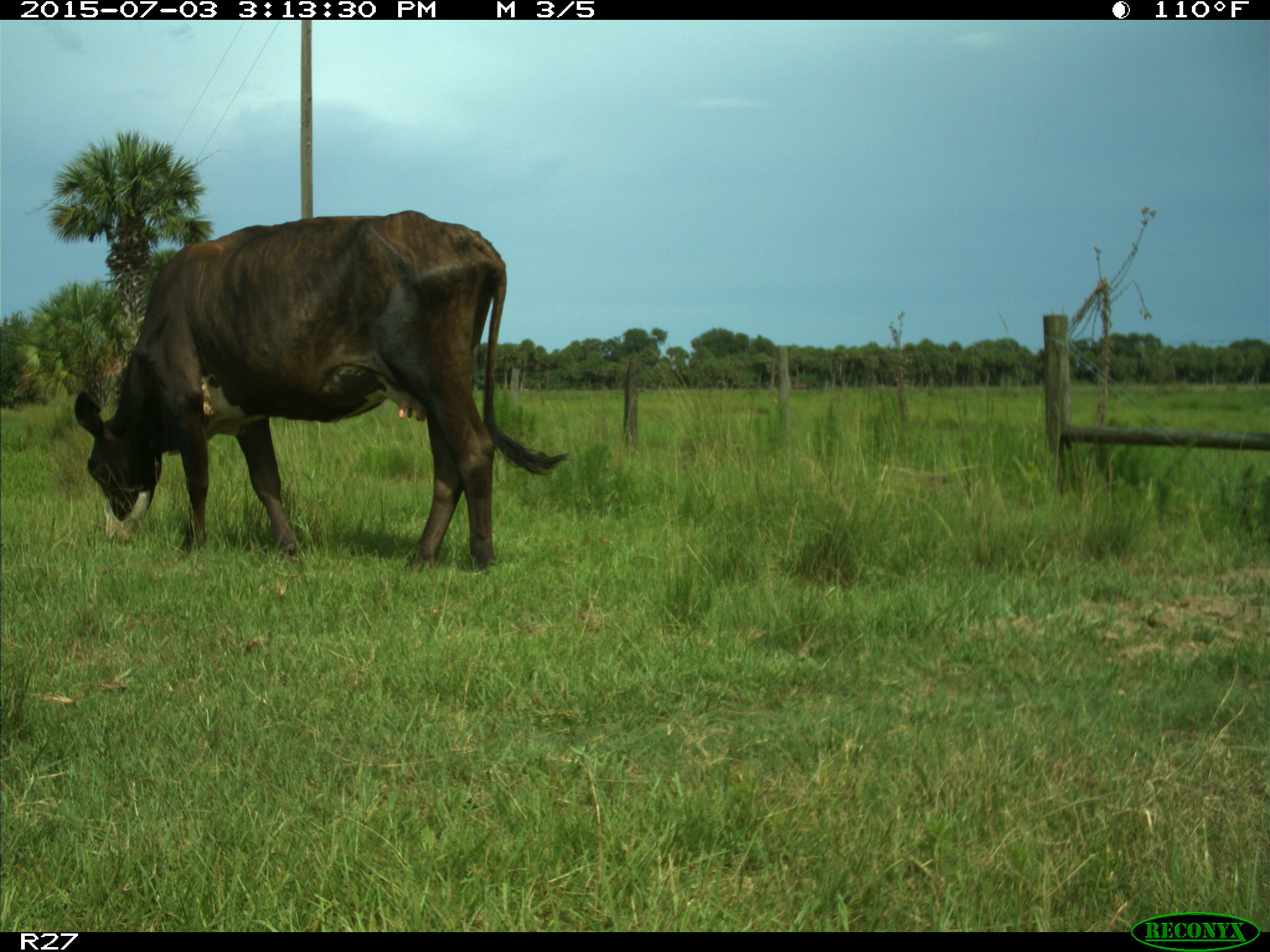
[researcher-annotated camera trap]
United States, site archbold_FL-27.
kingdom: Animalia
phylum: Chordata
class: Mammalia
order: Artiodactyla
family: Bovidae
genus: Bos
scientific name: Bos taurus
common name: domestic cow